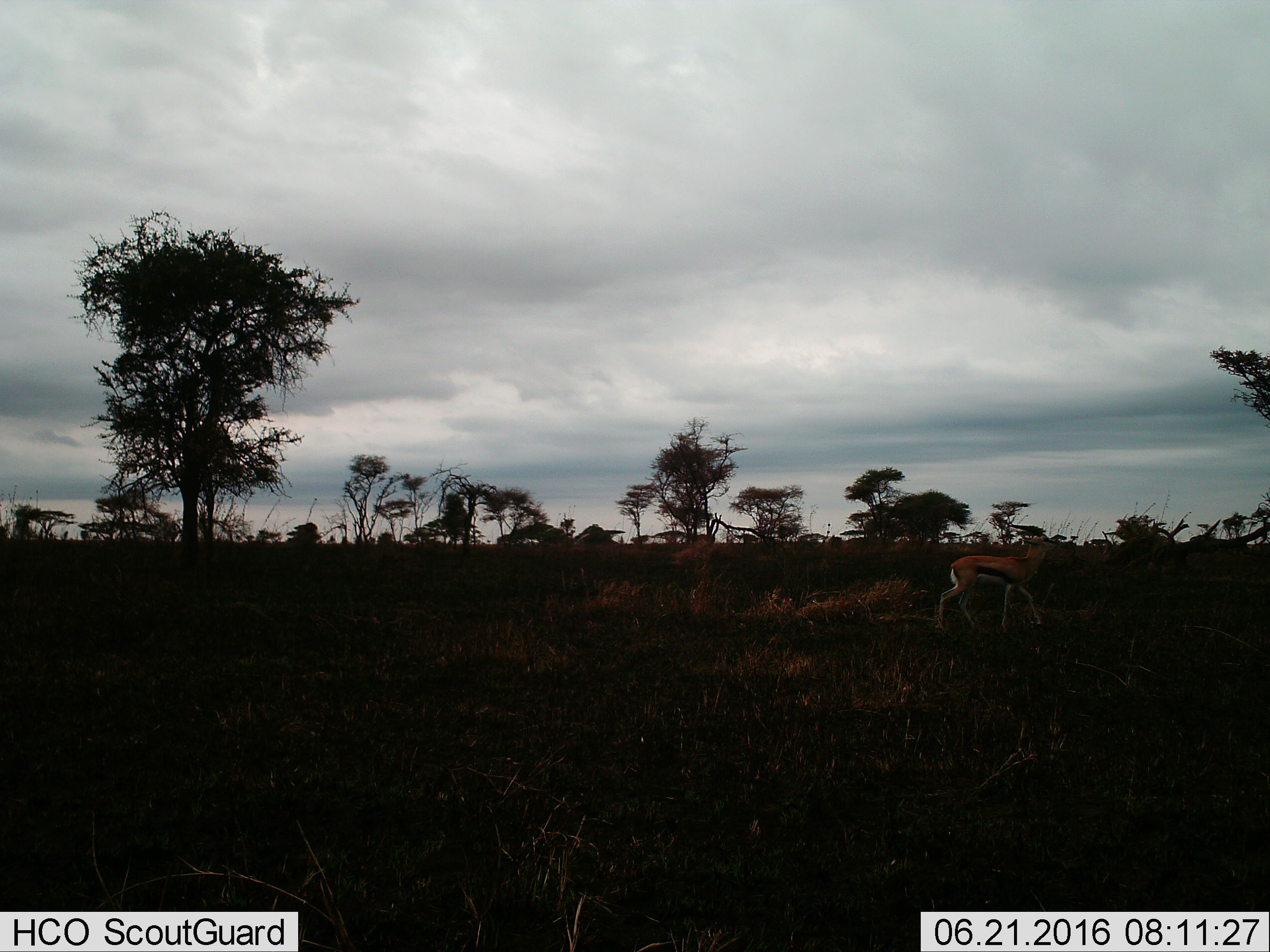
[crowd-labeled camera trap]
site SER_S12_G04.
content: unidentified animal